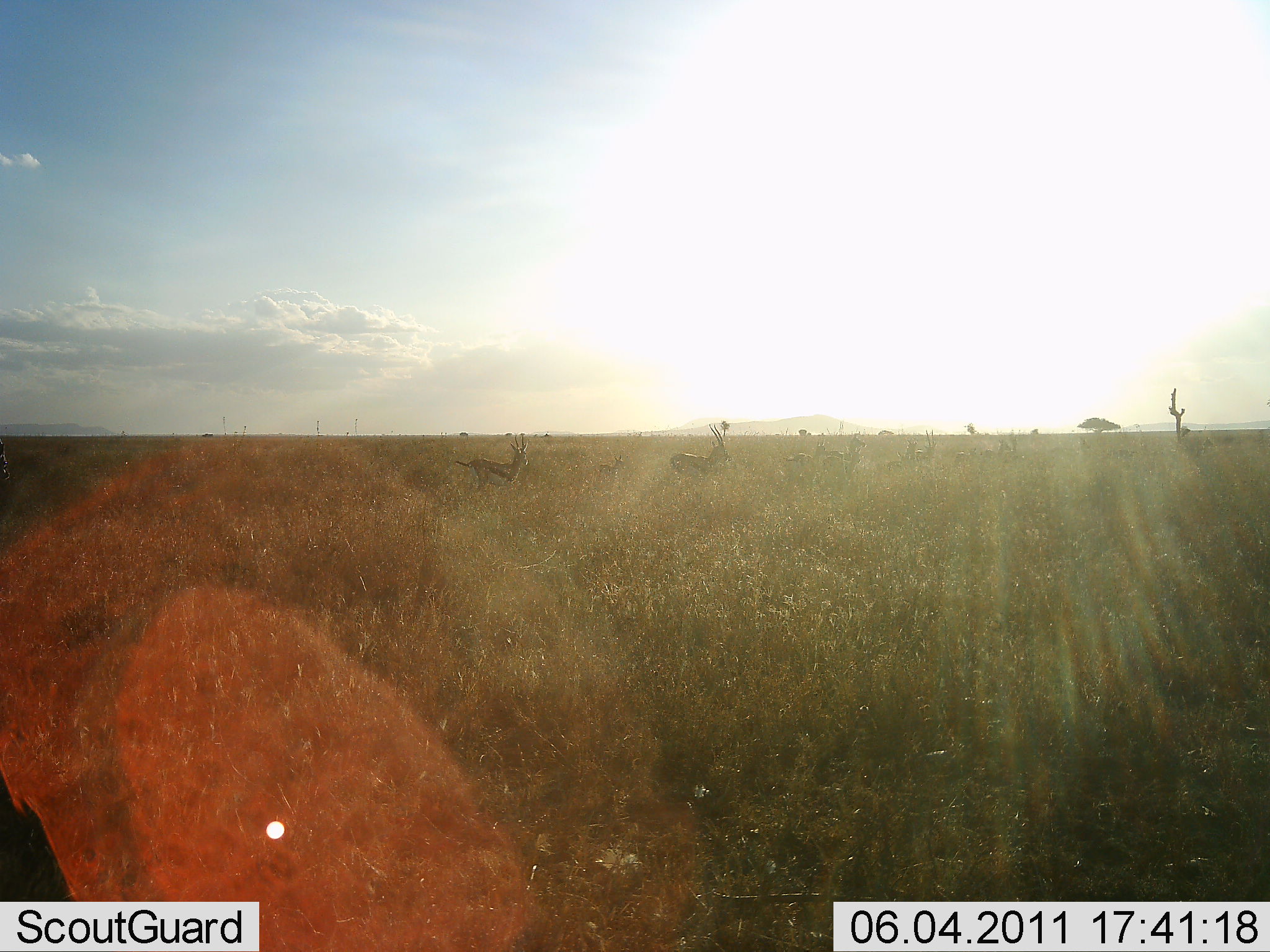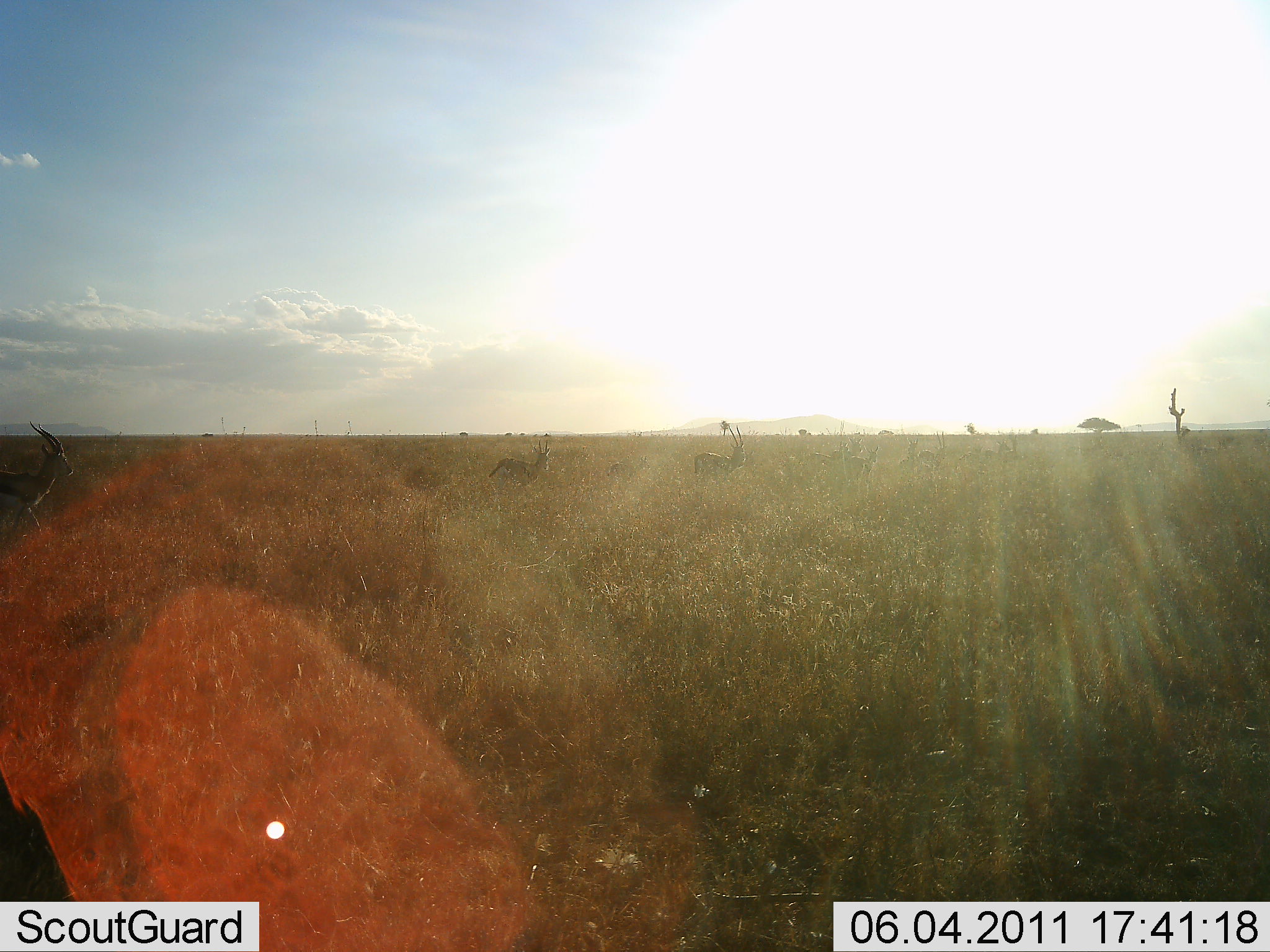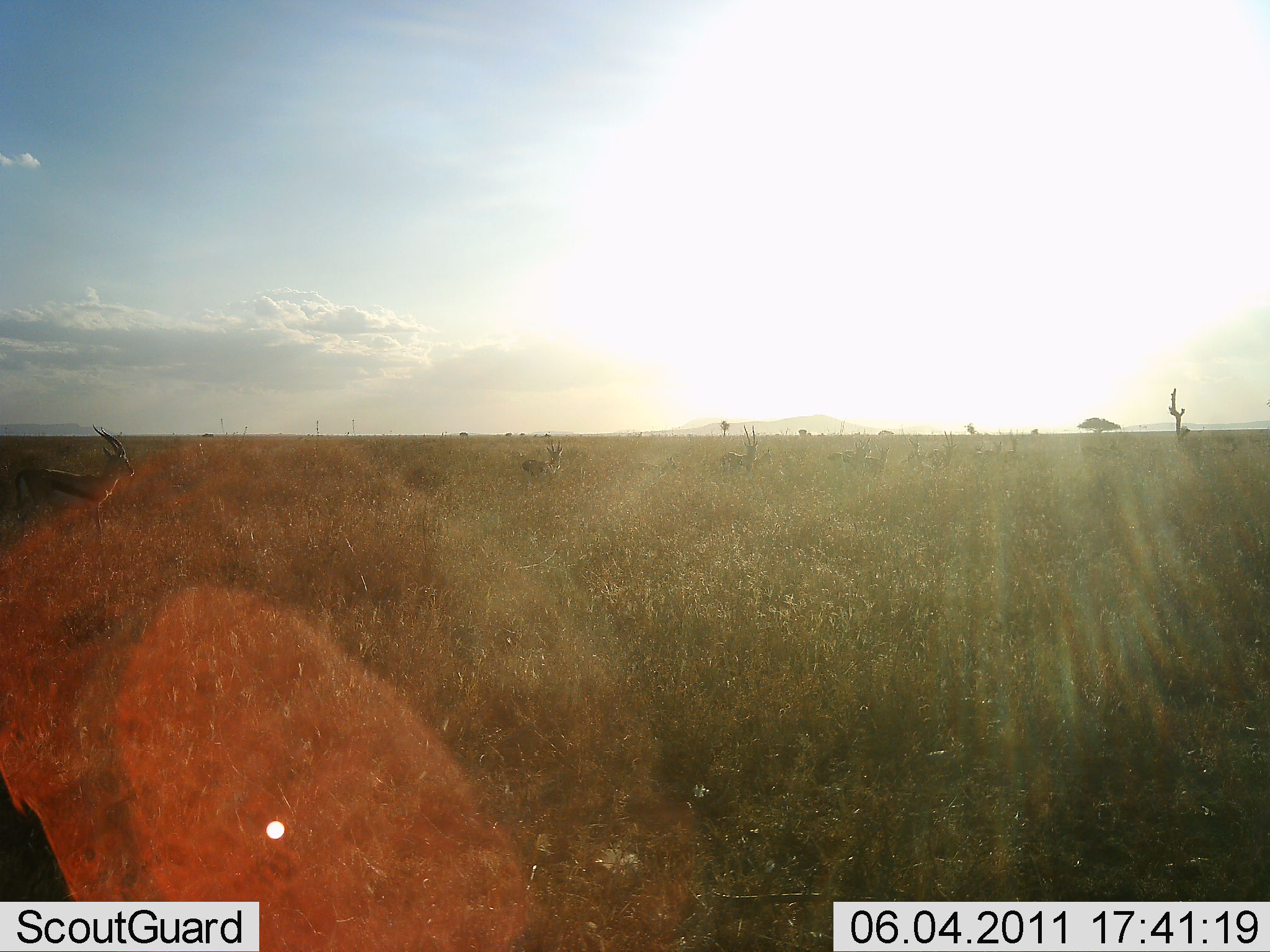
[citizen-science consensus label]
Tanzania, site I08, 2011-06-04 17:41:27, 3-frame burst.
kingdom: Animalia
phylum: Chordata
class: Mammalia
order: Artiodactyla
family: Bovidae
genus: Eudorcas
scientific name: Eudorcas thomsonii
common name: thomson's gazelle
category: gazellethomsons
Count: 7.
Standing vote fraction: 18%.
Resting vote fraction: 0%.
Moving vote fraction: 100%.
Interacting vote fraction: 0%.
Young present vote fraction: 9%.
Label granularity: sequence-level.